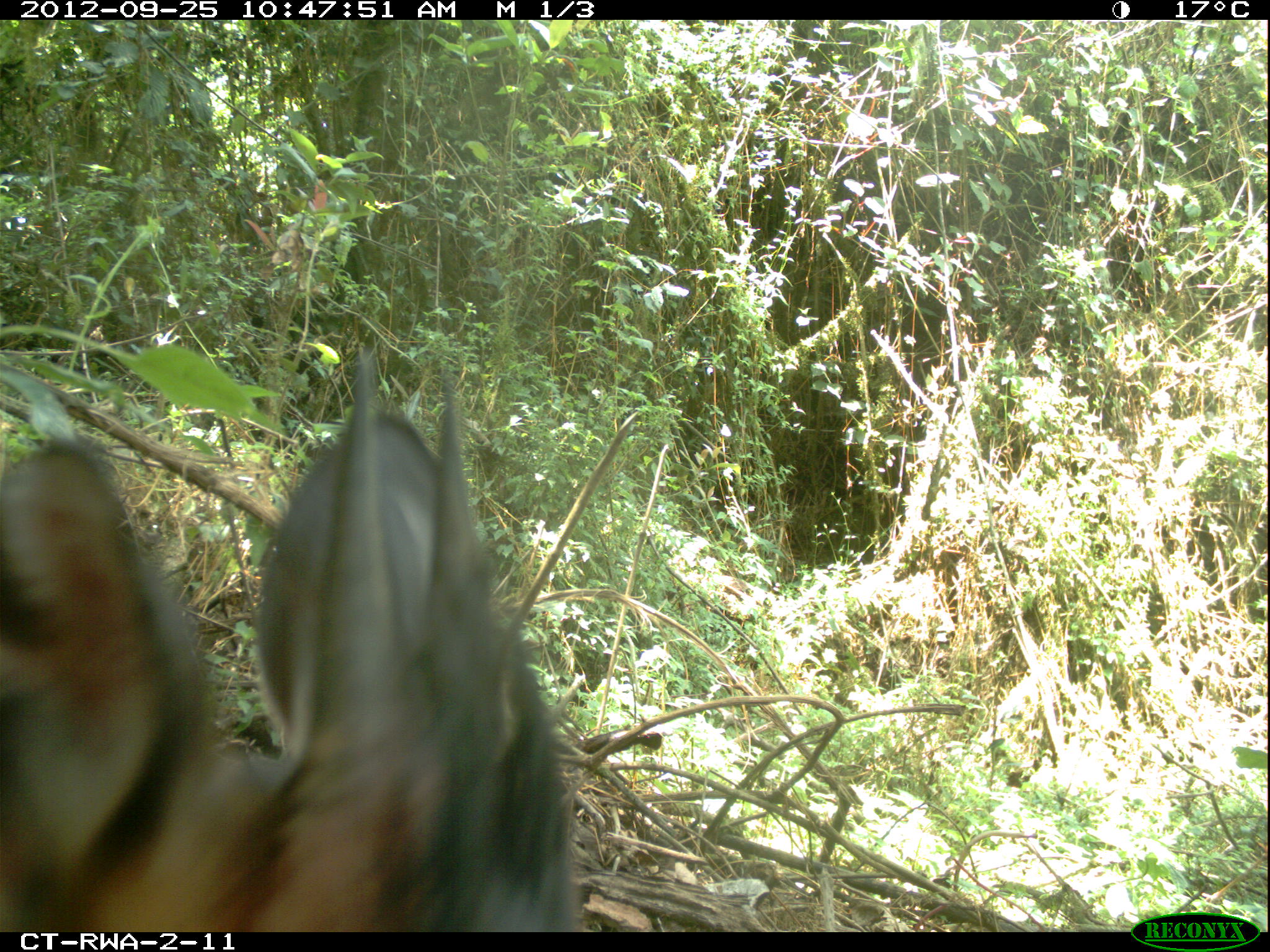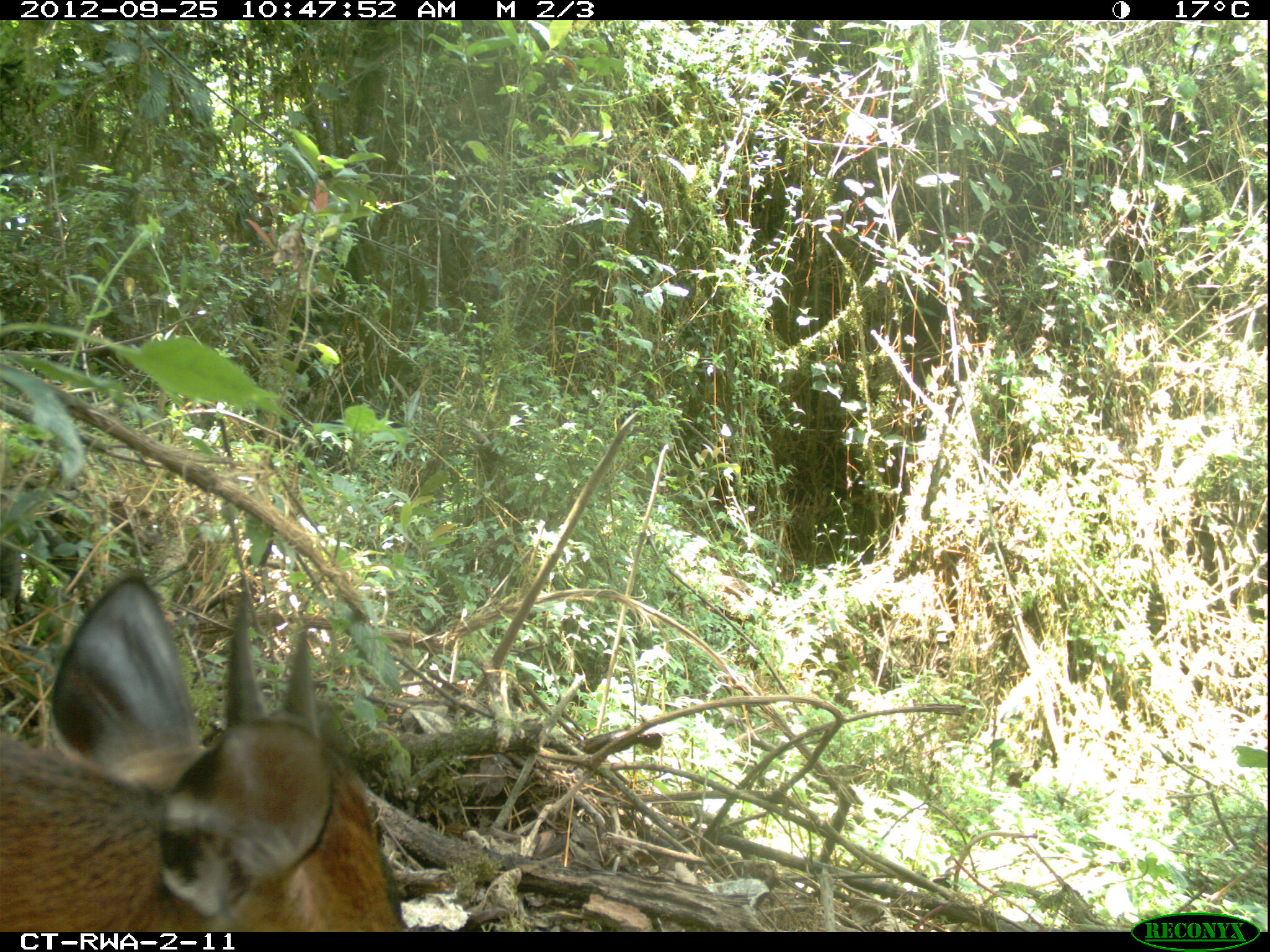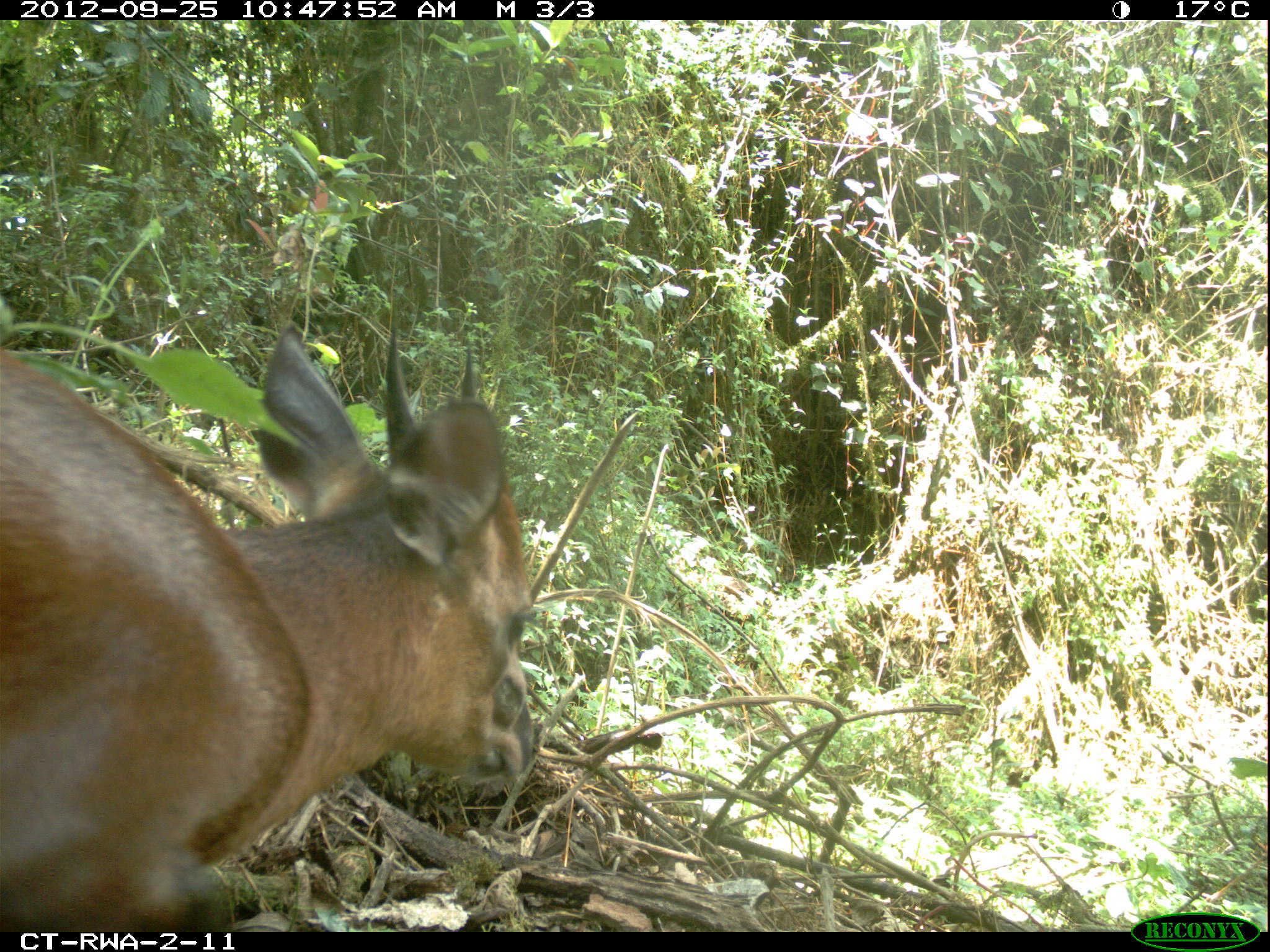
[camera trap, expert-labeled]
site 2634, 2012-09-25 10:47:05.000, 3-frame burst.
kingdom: Animalia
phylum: Chordata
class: Mammalia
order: Artiodactyla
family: Bovidae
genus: Cephalophus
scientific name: Cephalophus nigrifrons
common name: black-fronted duiker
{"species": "Cephalophus nigrifrons (black-fronted duiker)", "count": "2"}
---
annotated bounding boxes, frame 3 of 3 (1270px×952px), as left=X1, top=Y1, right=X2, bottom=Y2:
cephalophus nigrifrons: left=0, top=322, right=533, bottom=932